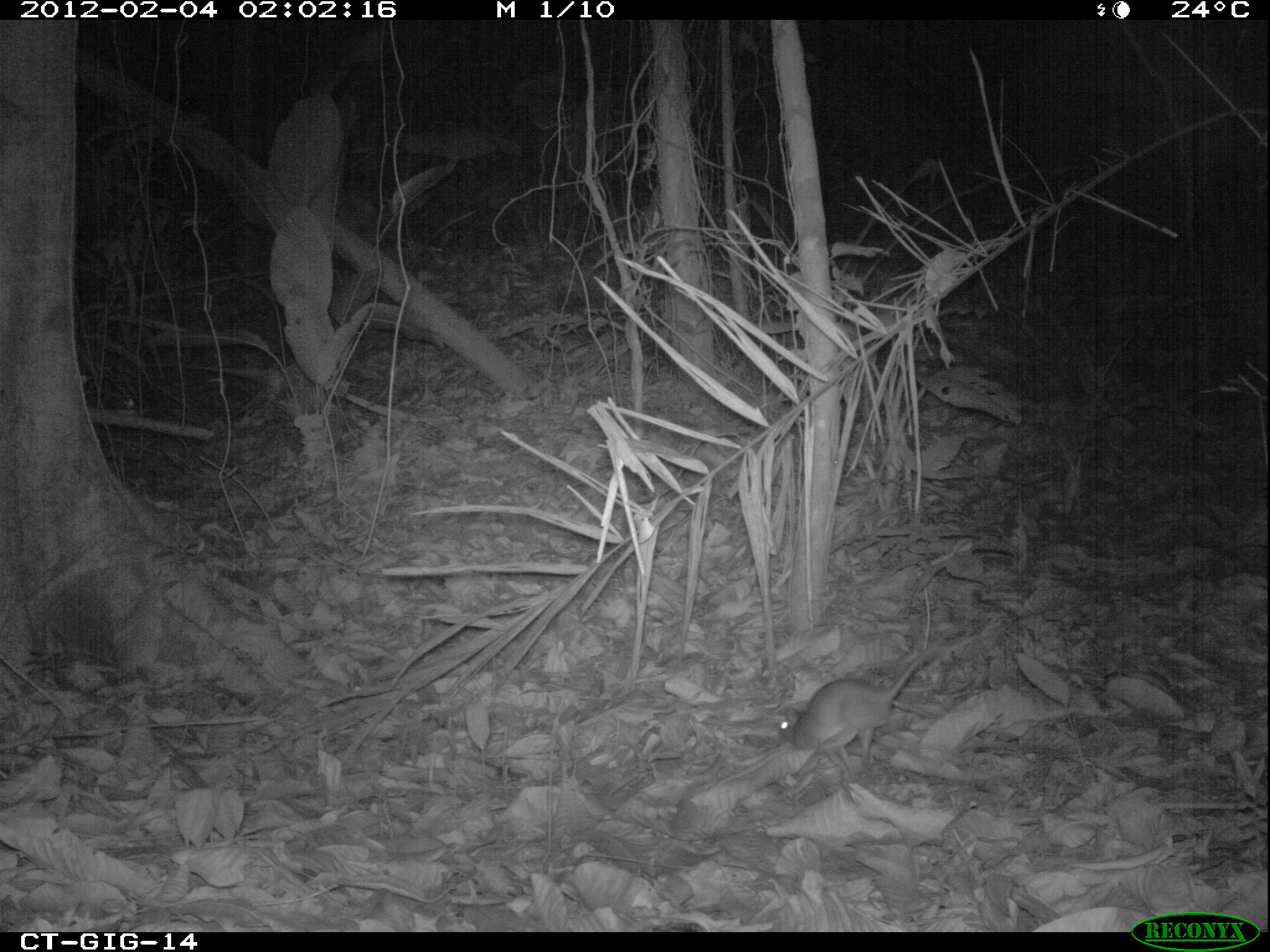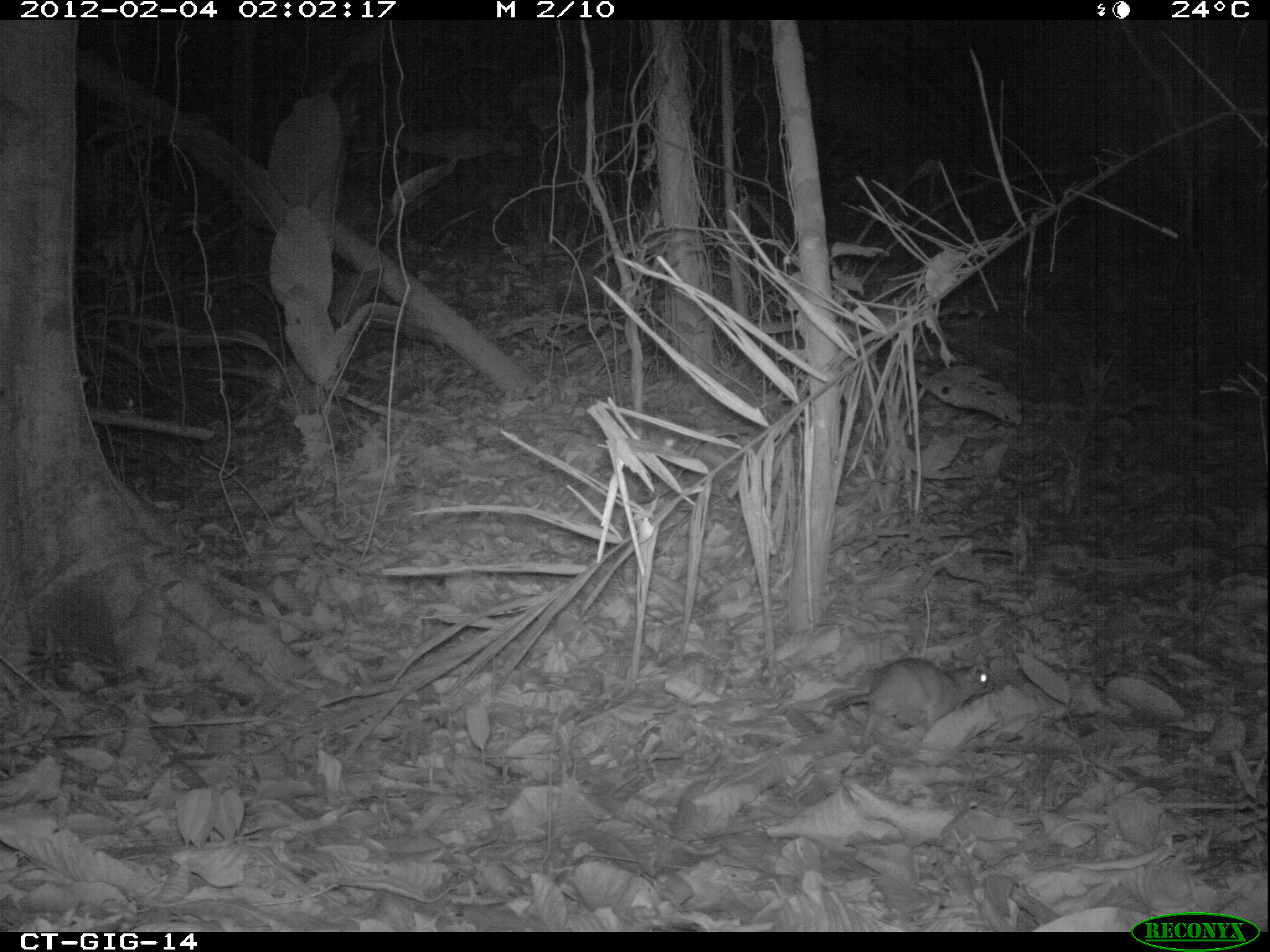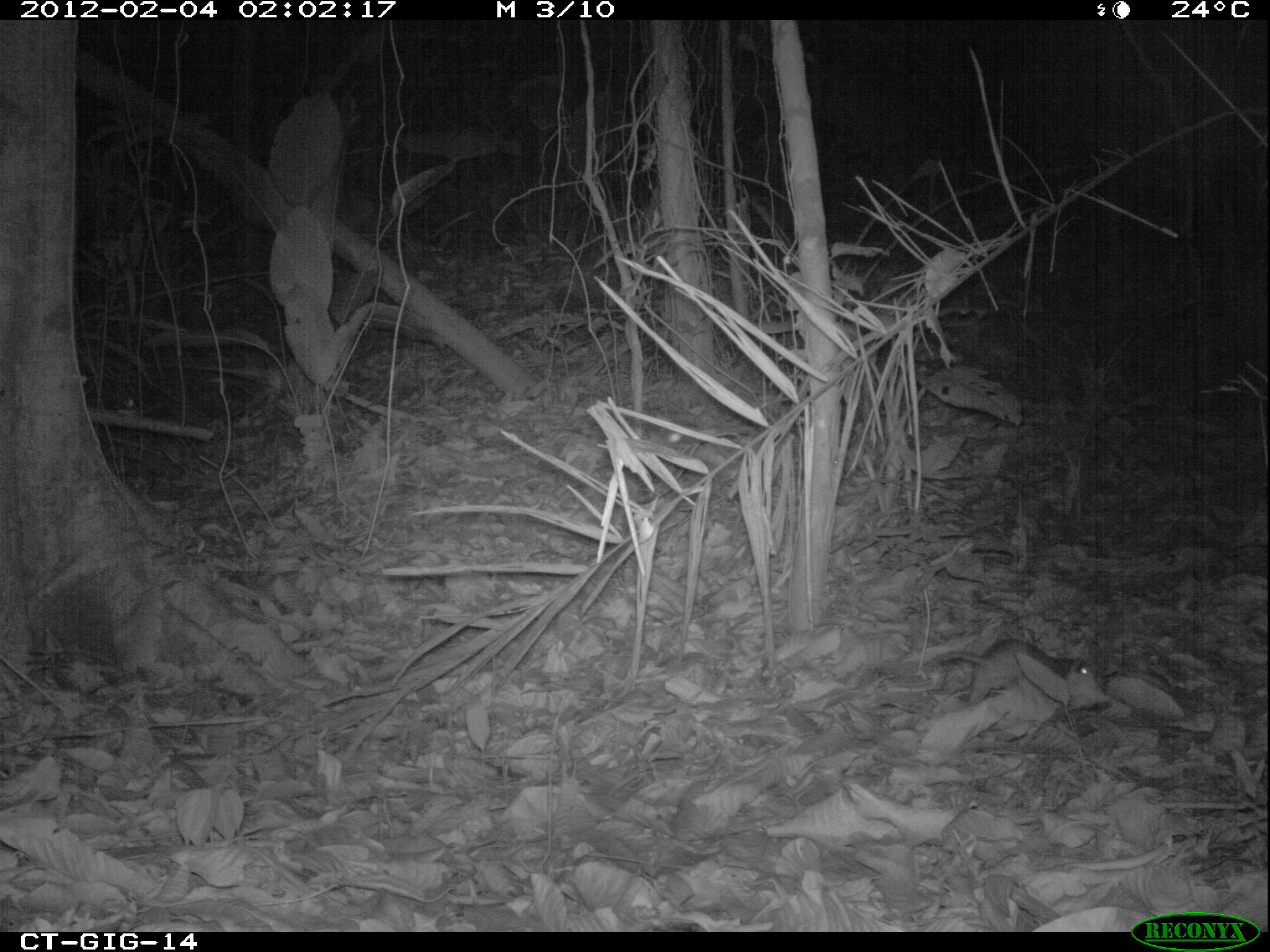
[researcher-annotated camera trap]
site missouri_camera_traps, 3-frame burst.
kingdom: Animalia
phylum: Chordata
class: Mammalia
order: Rodentia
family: Muridae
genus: Rattus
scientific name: Rattus praetor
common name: spiny rat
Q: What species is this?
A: Spiny rat (Rattus praetor).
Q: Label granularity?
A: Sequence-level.